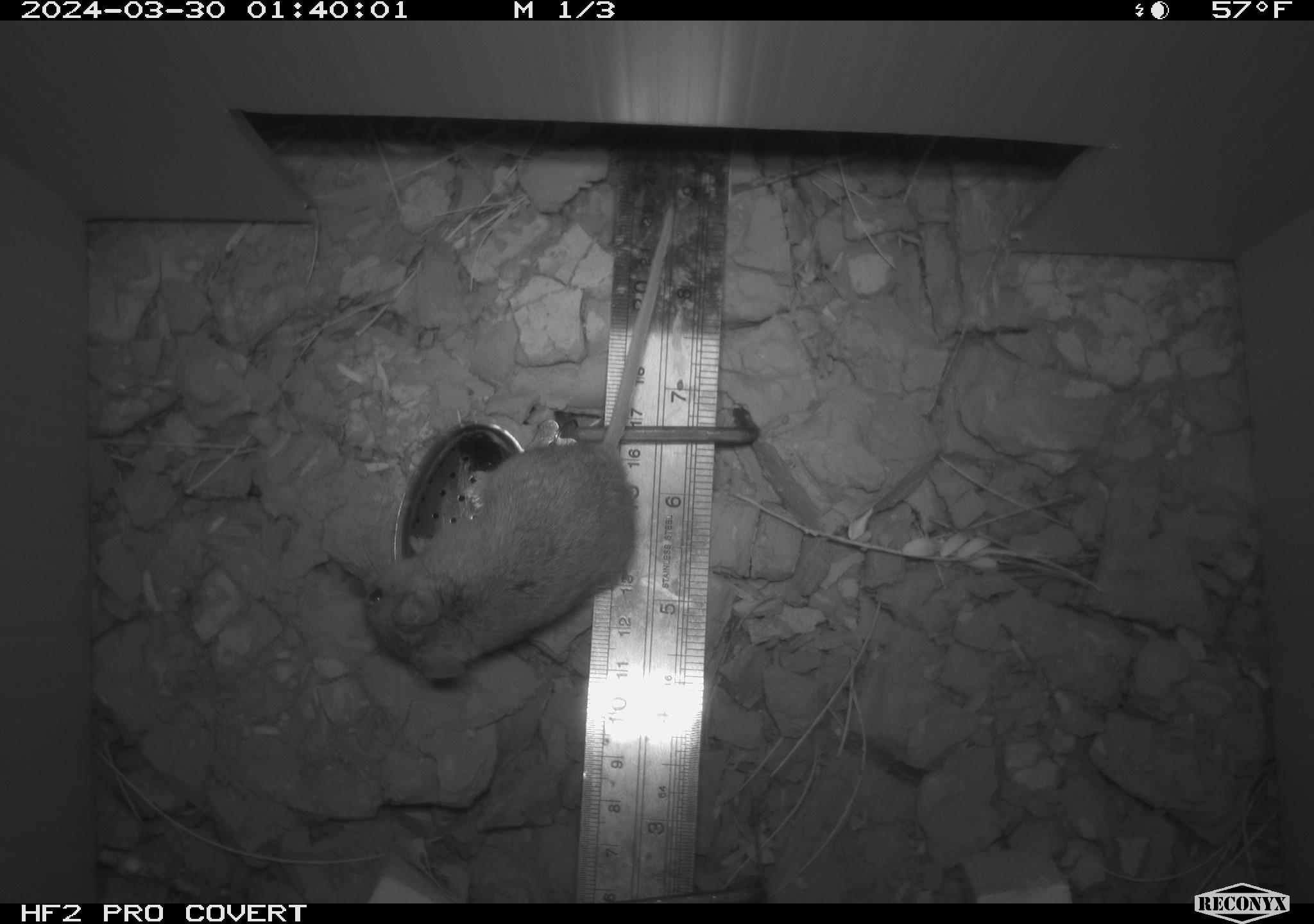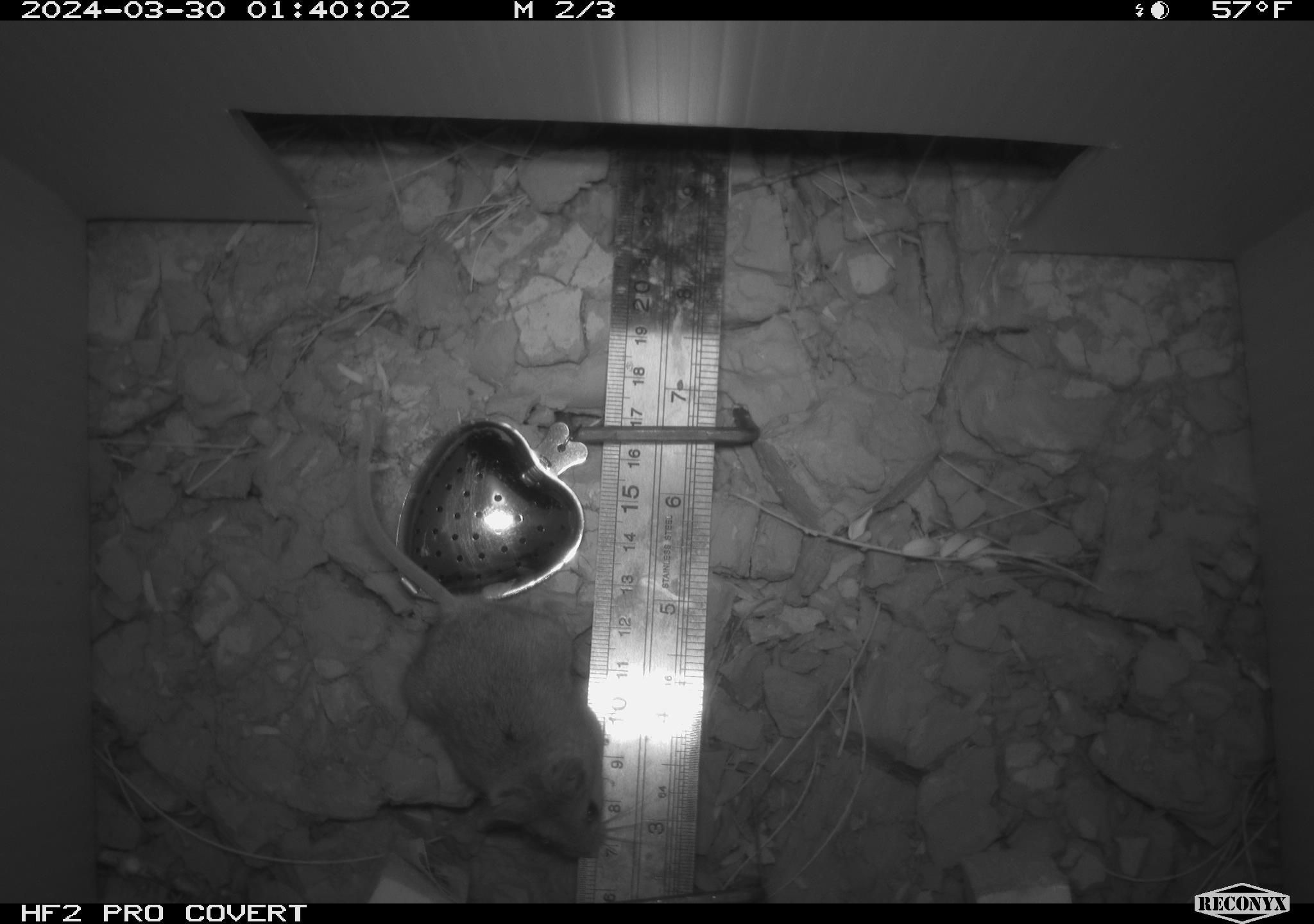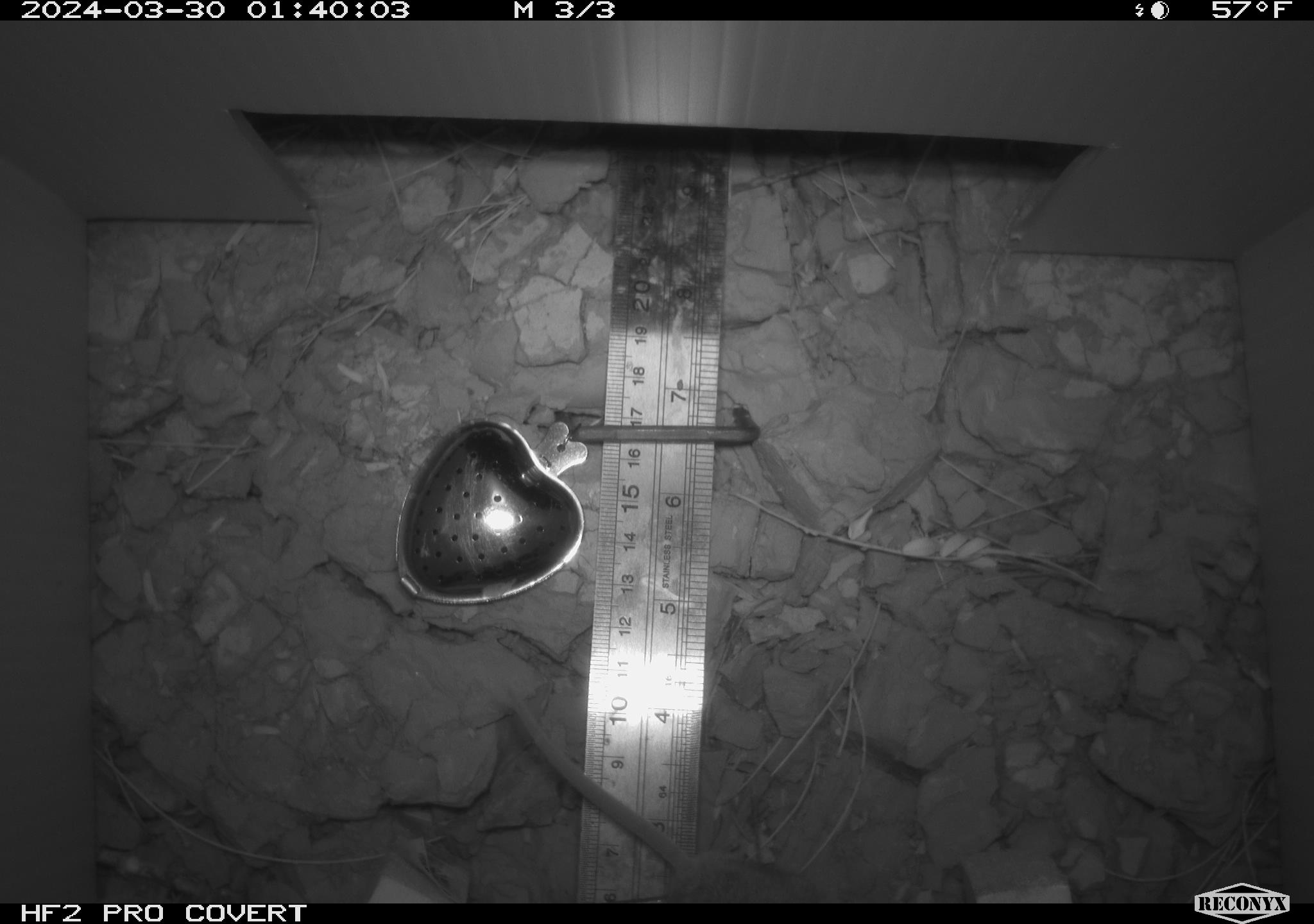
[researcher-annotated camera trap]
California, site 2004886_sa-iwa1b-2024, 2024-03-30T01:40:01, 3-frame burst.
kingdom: Animalia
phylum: Chordata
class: Mammalia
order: Rodentia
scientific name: Rodentia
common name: mouse species